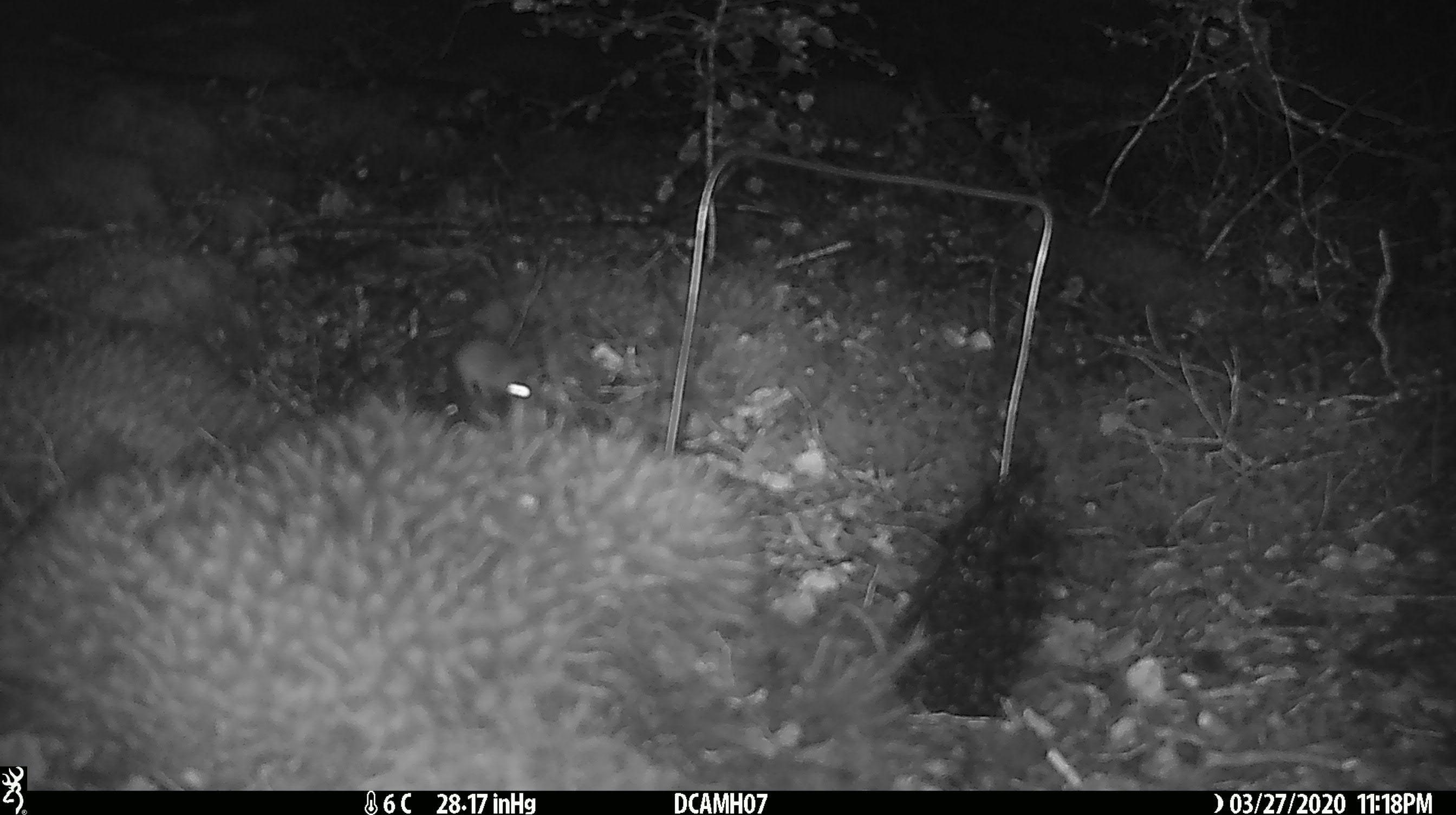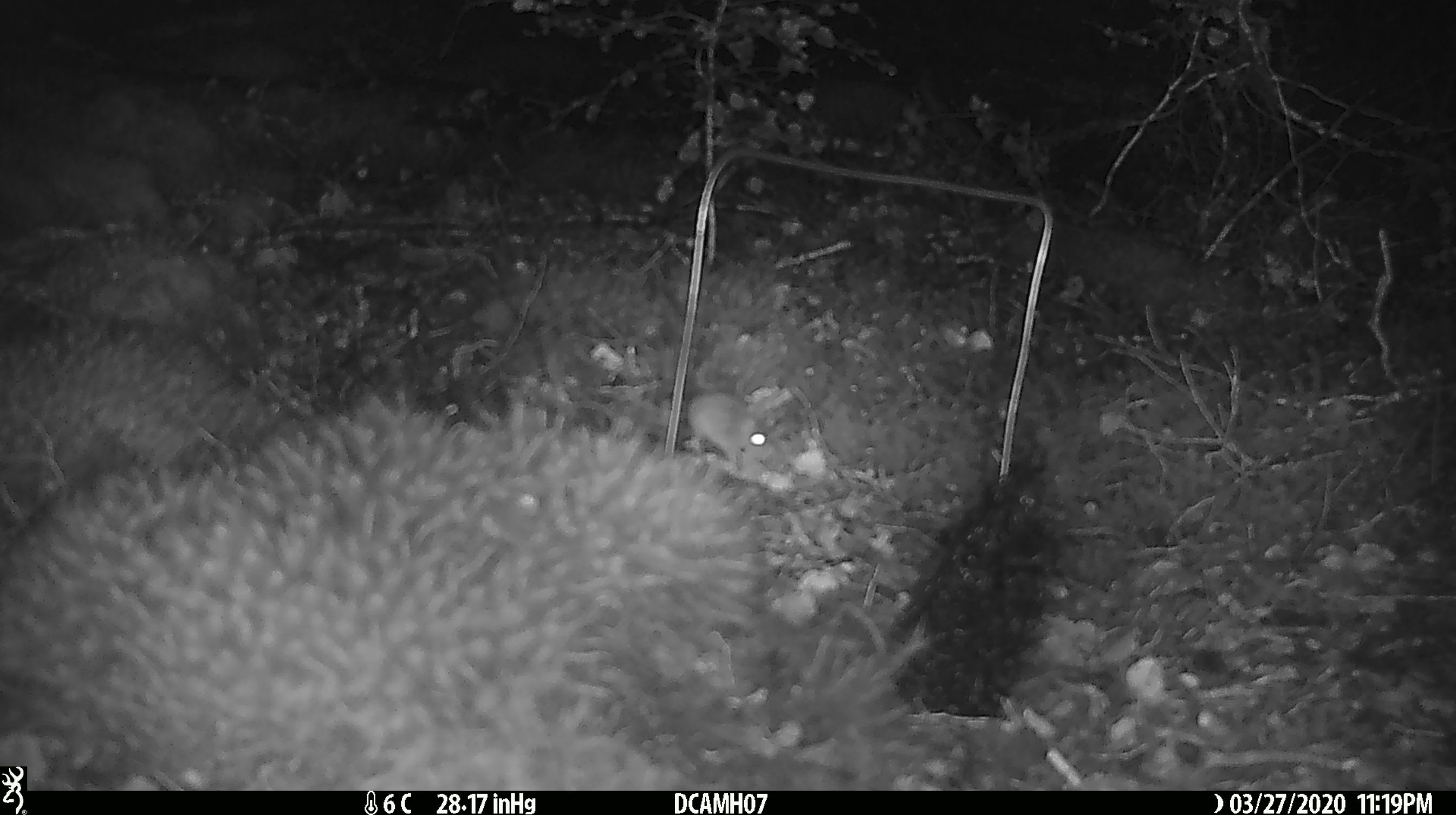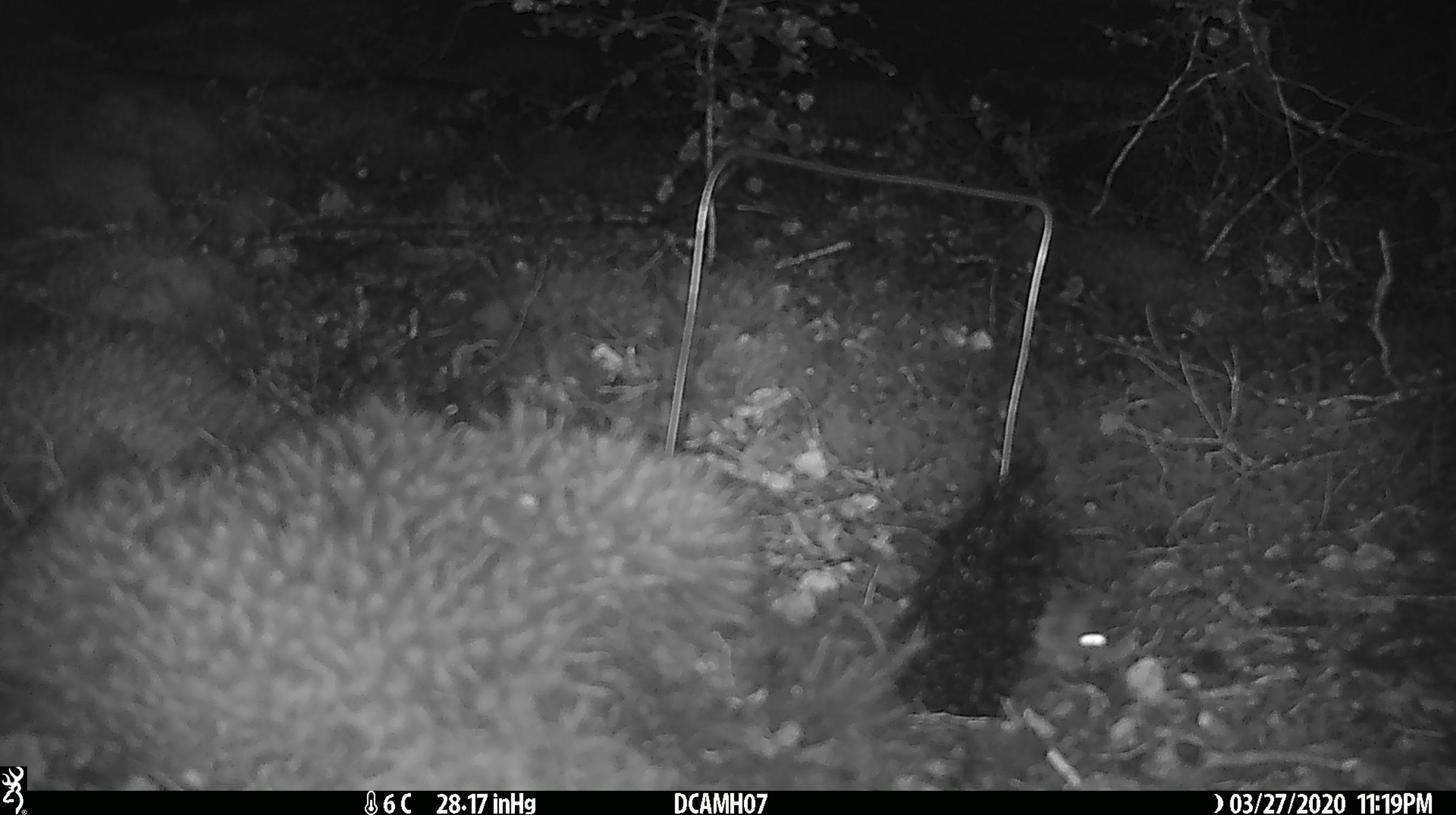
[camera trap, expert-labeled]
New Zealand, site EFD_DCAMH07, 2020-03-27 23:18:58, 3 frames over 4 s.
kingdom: Animalia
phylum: Chordata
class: Mammalia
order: Rodentia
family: Muridae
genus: Mus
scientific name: Mus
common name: mouse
Mouse (Mus).